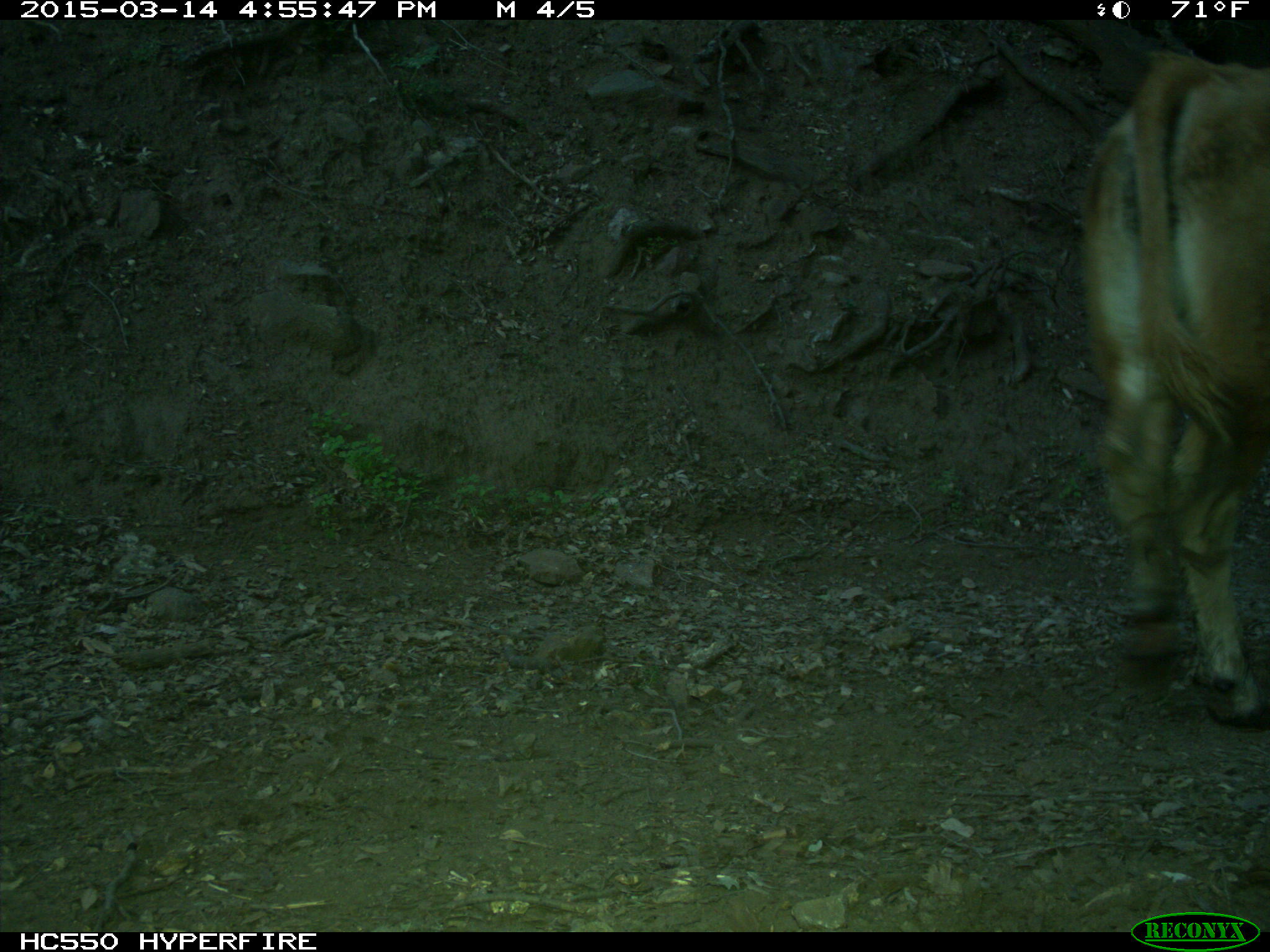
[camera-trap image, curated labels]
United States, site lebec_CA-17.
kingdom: Animalia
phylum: Chordata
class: Mammalia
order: Artiodactyla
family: Bovidae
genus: Bos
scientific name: Bos taurus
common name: domestic cow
Bos taurus (domestic cow).